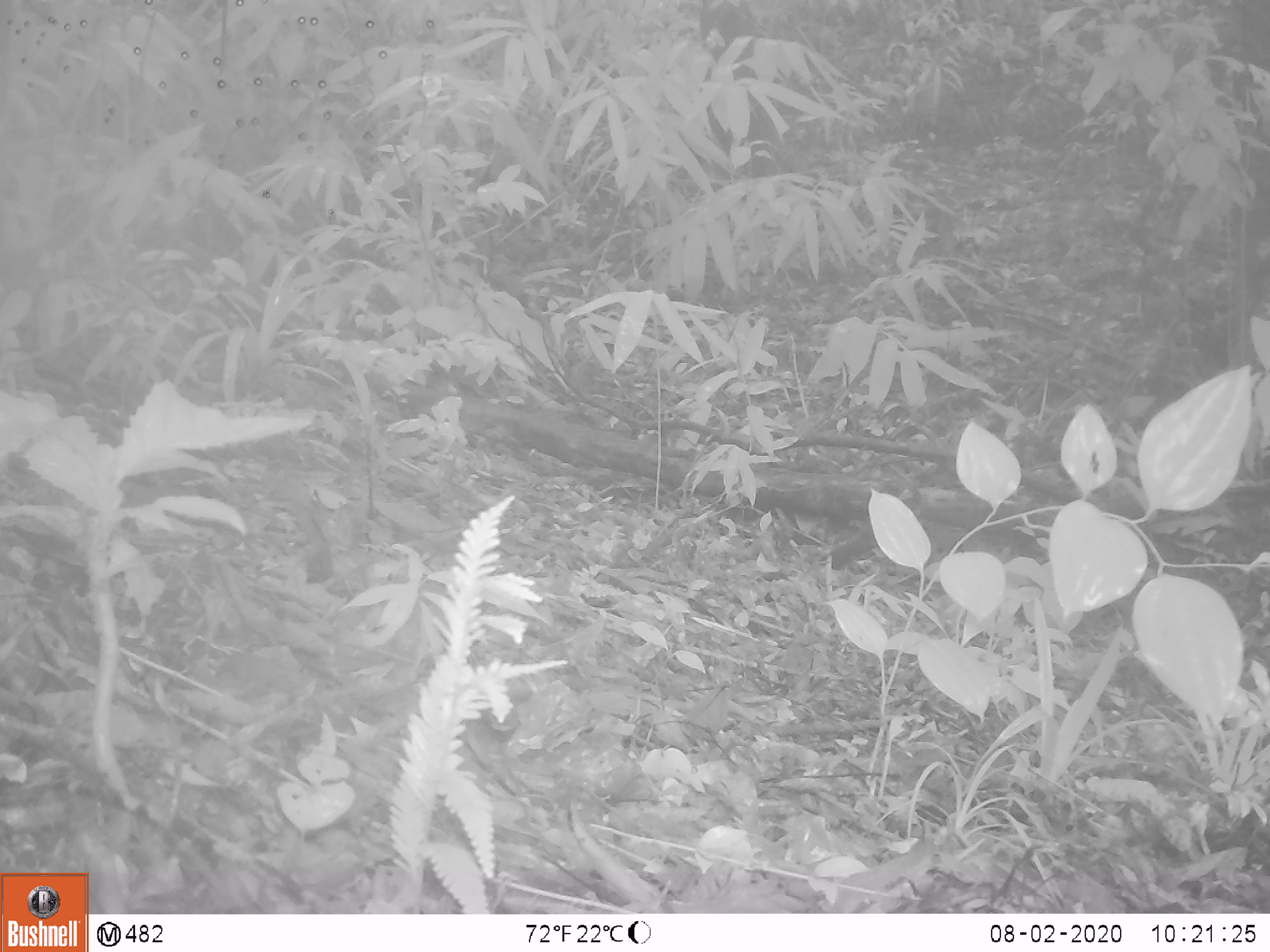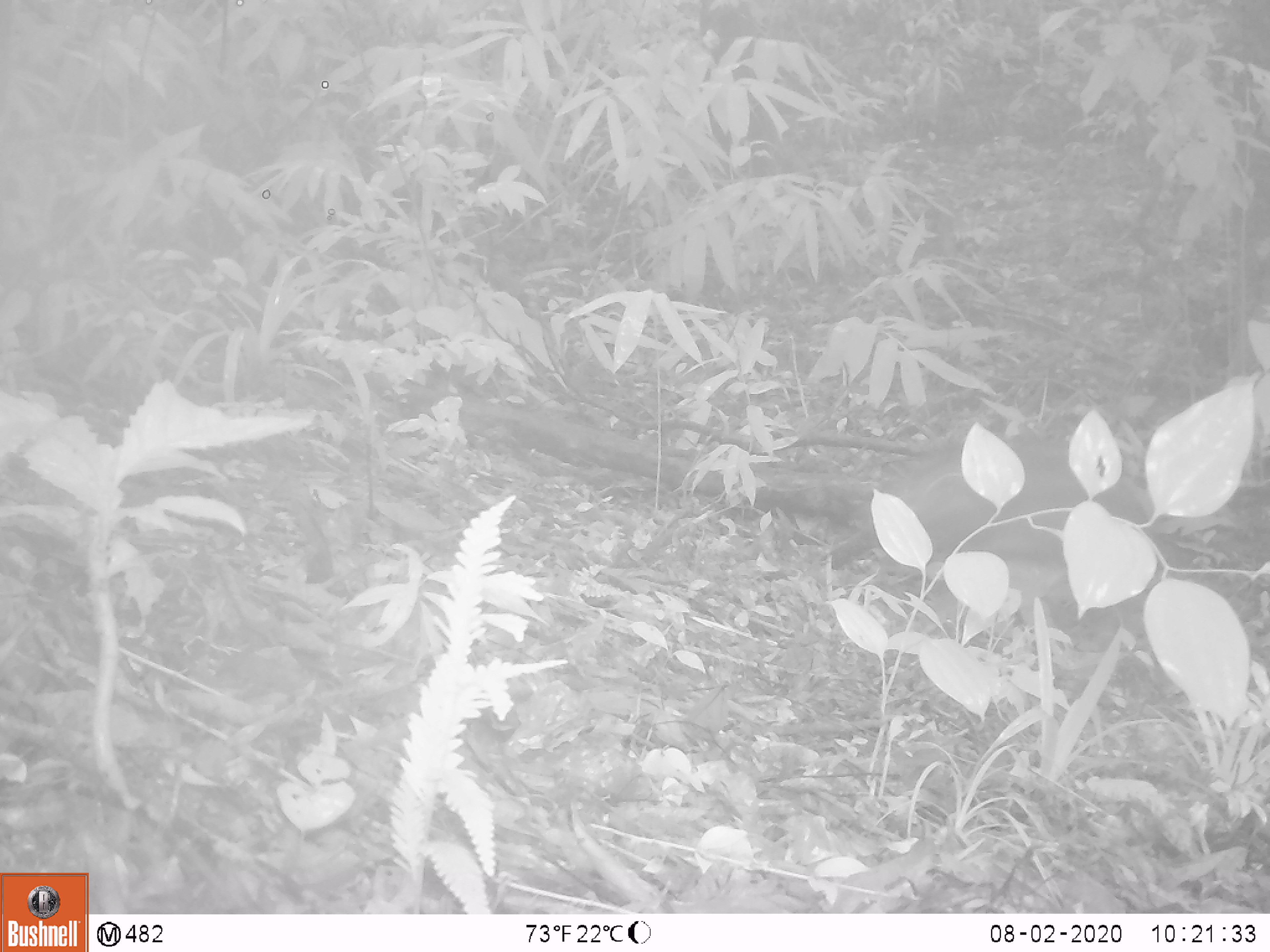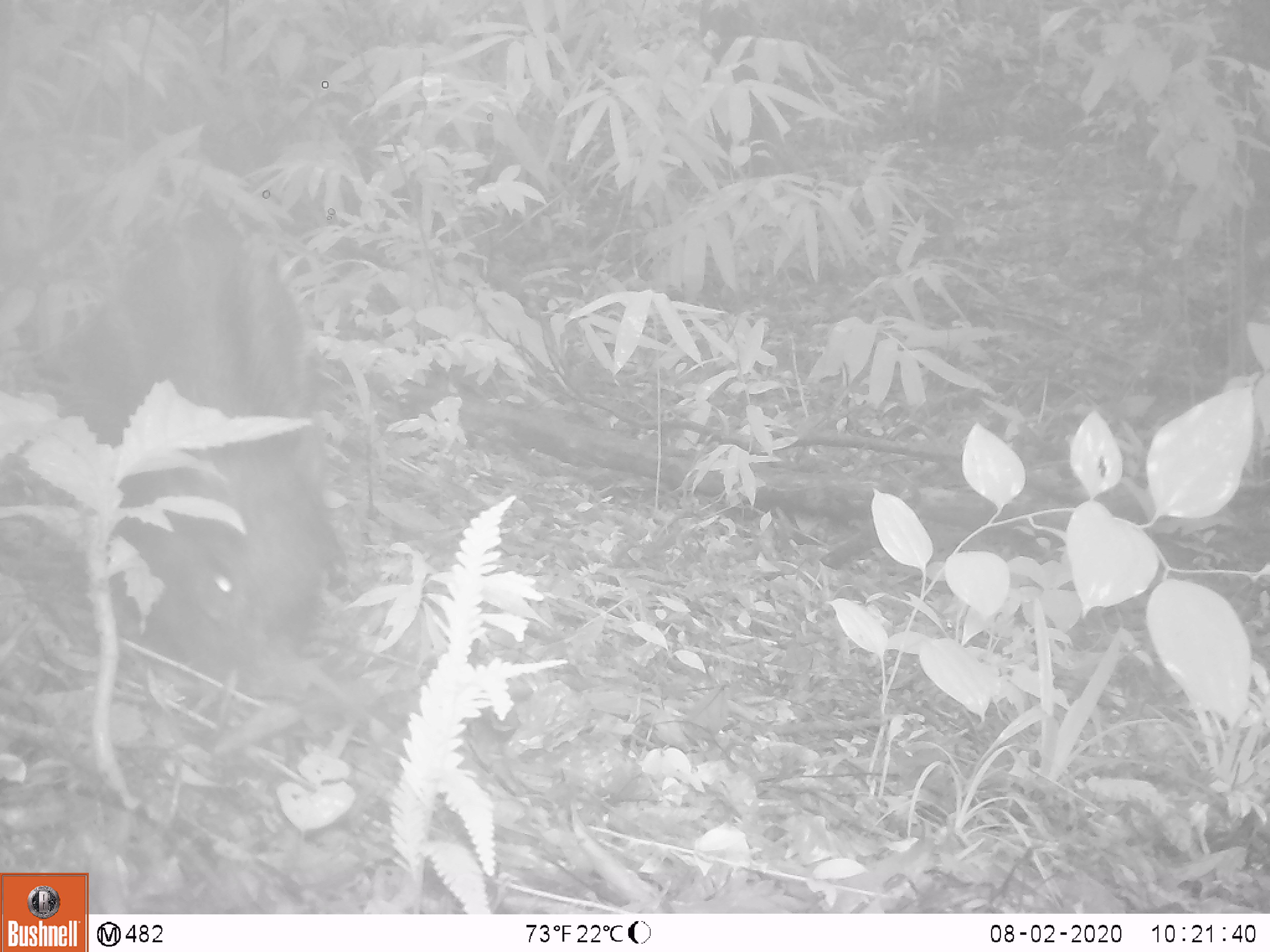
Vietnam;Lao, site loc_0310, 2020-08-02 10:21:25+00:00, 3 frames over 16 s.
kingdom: Animalia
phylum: Chordata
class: Mammalia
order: Artiodactyla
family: Suidae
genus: Sus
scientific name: Sus scrofa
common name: eurasian wild pig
Eurasian wild pig (Sus scrofa). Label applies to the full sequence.